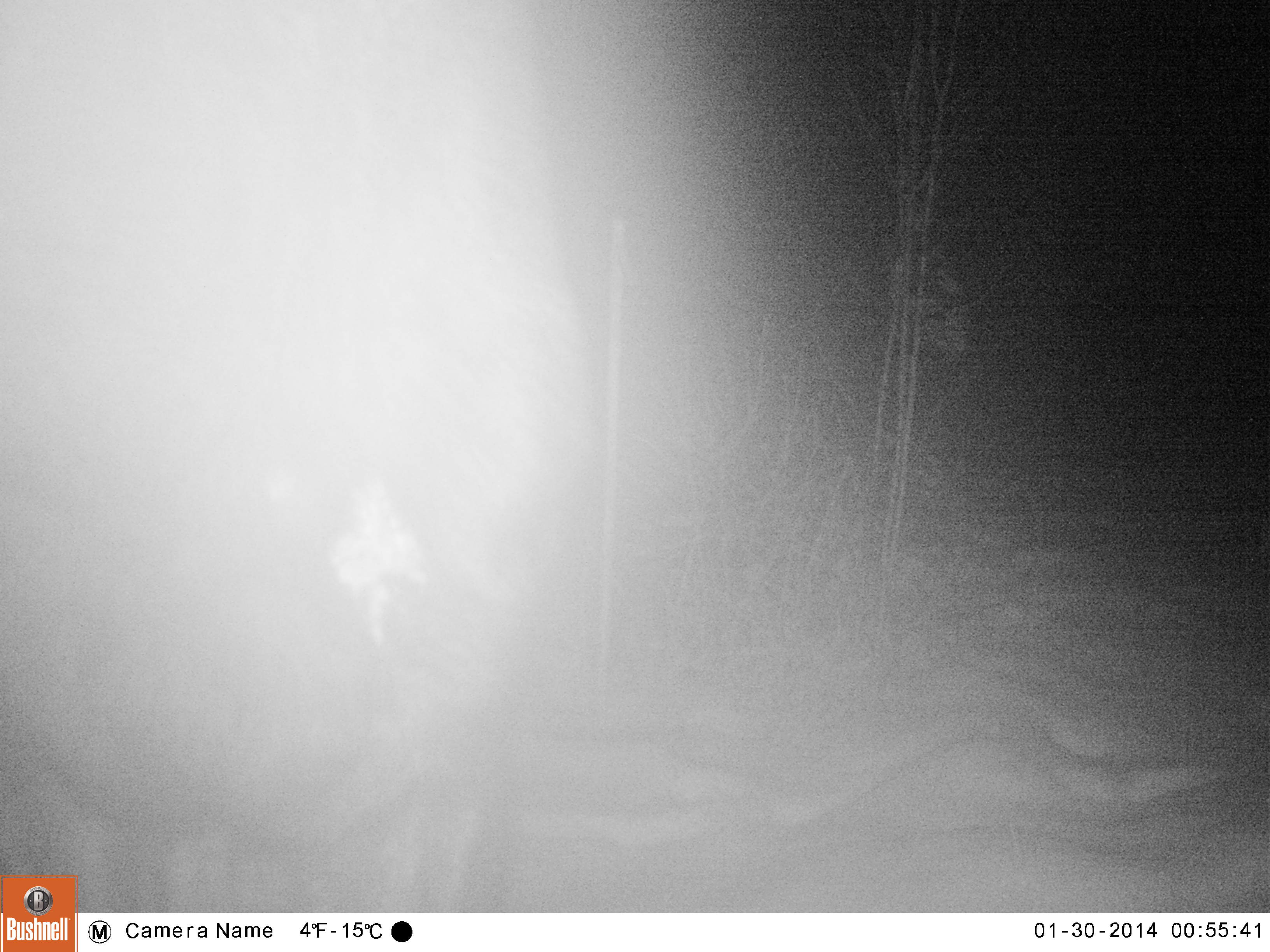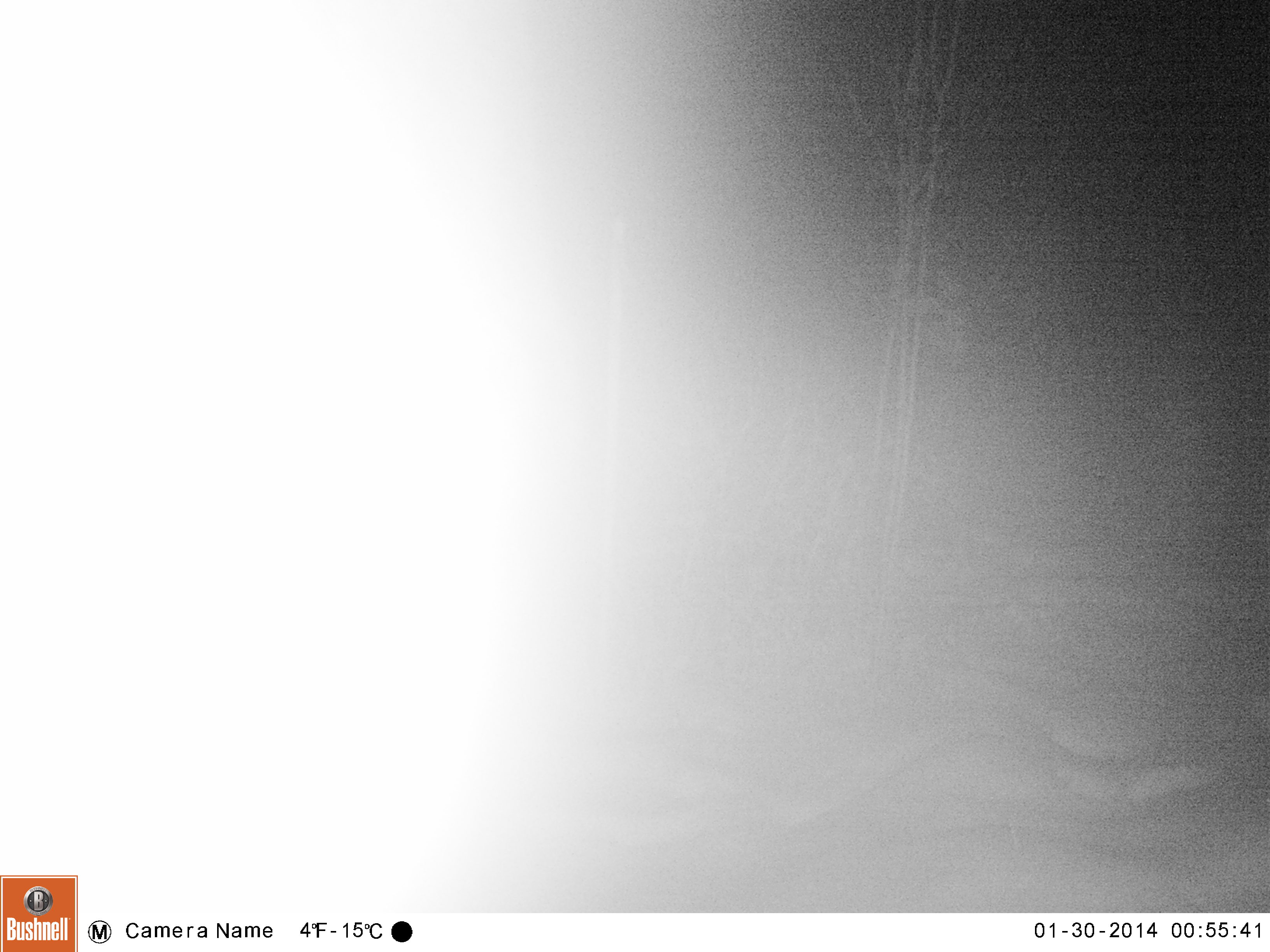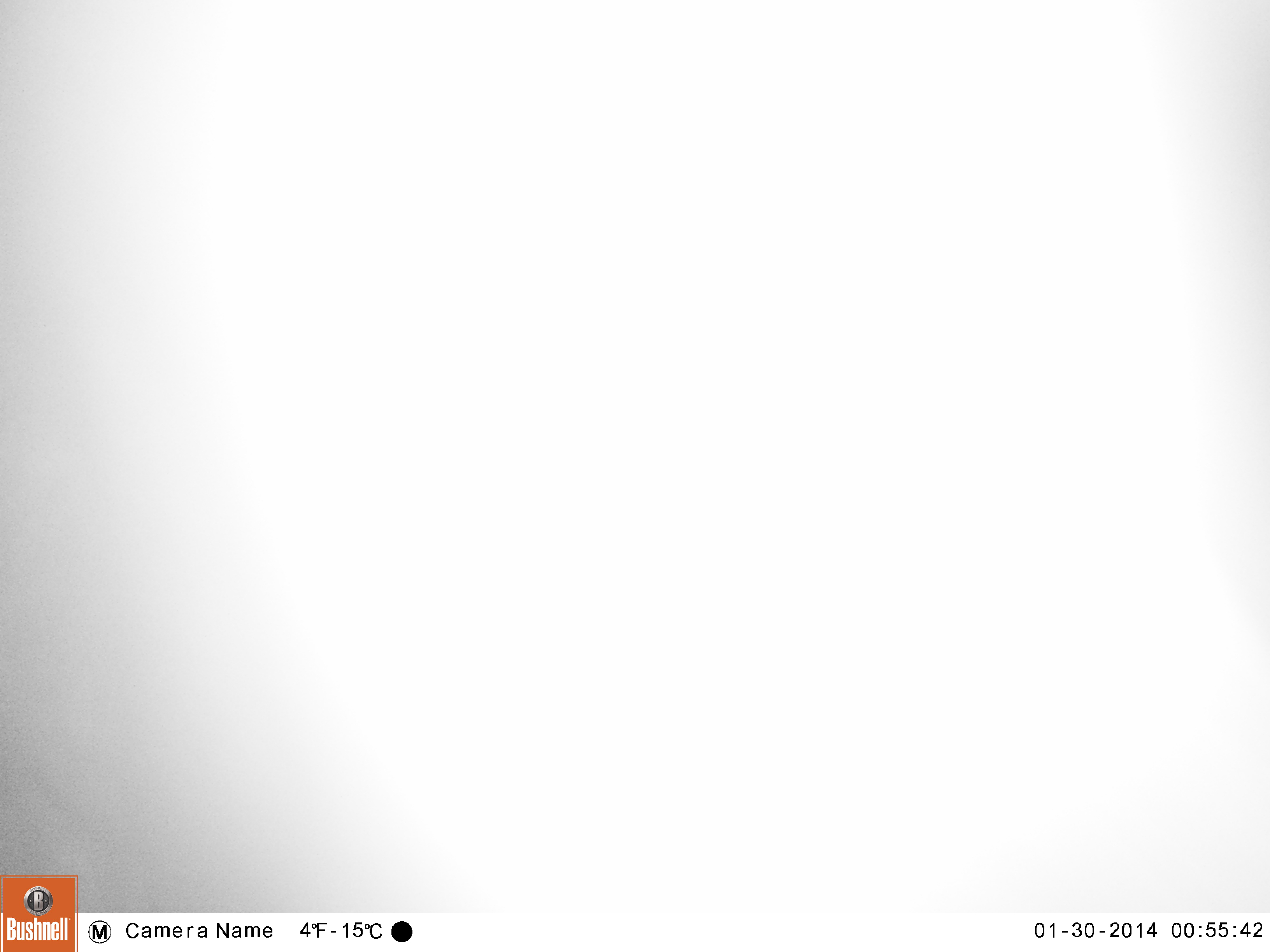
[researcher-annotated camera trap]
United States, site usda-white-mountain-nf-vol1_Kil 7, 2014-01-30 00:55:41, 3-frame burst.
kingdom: Animalia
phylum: Chordata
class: Mammalia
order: Artiodactyla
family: Cervidae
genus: Alces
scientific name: Alces alces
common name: moose